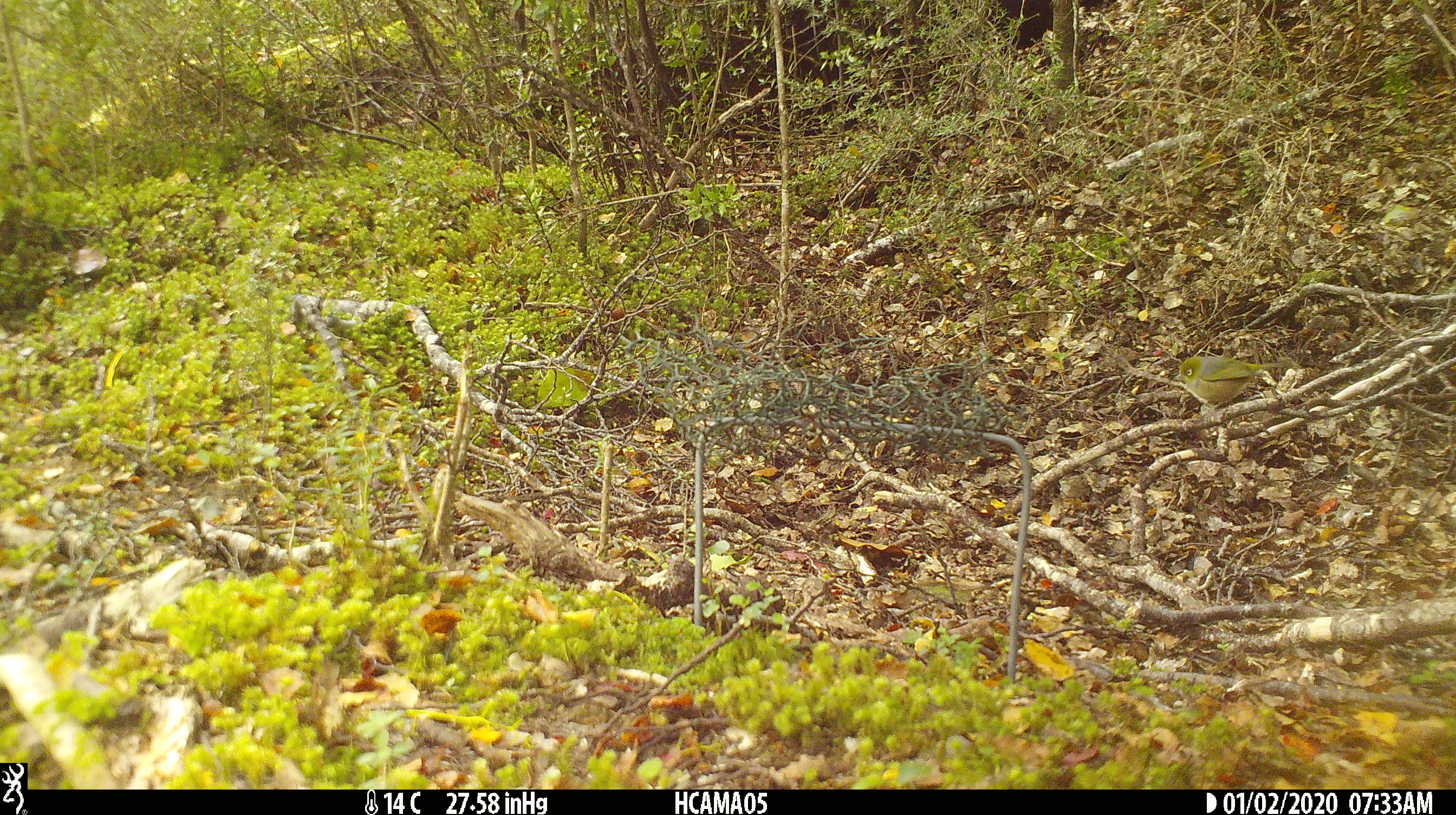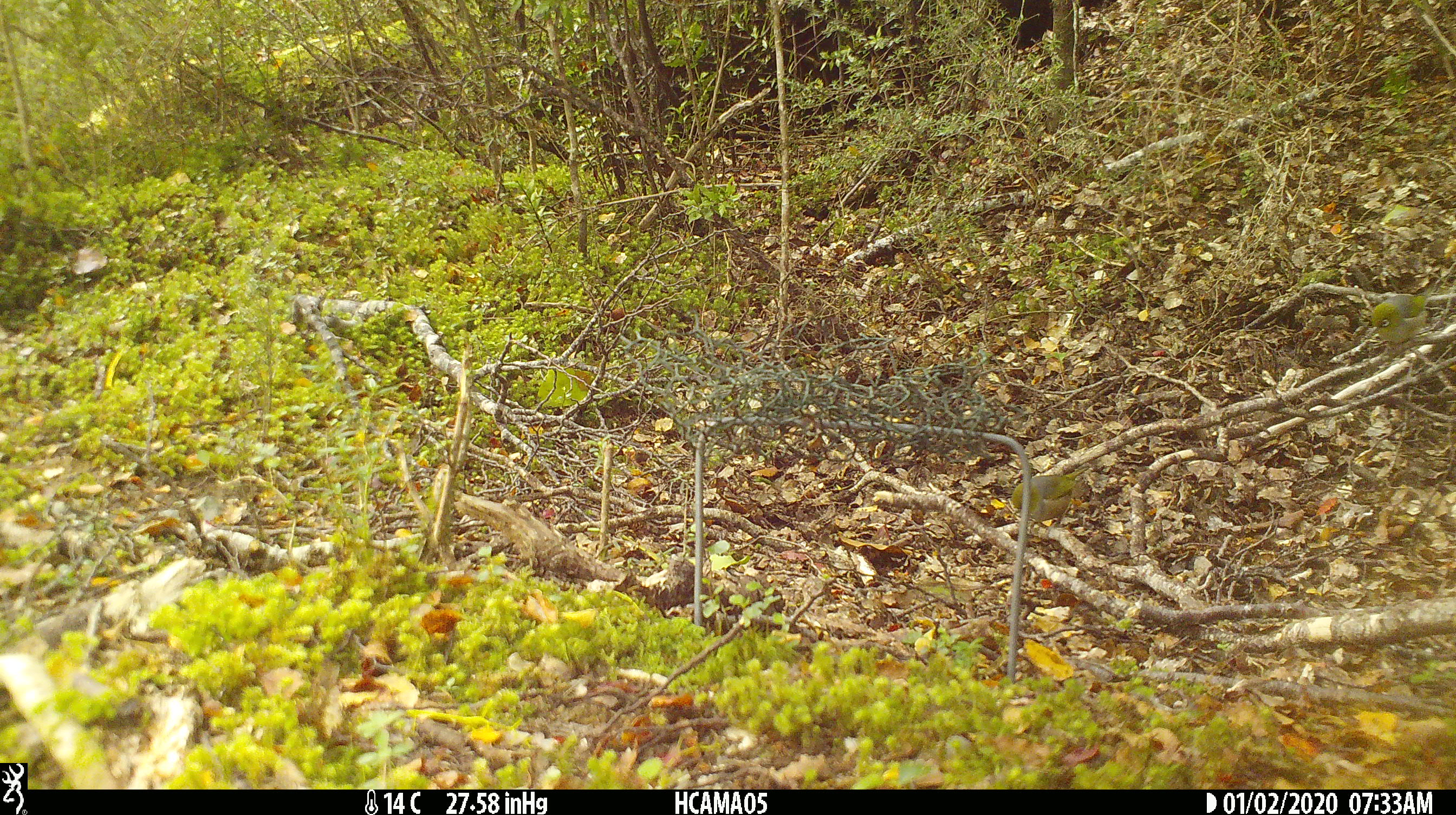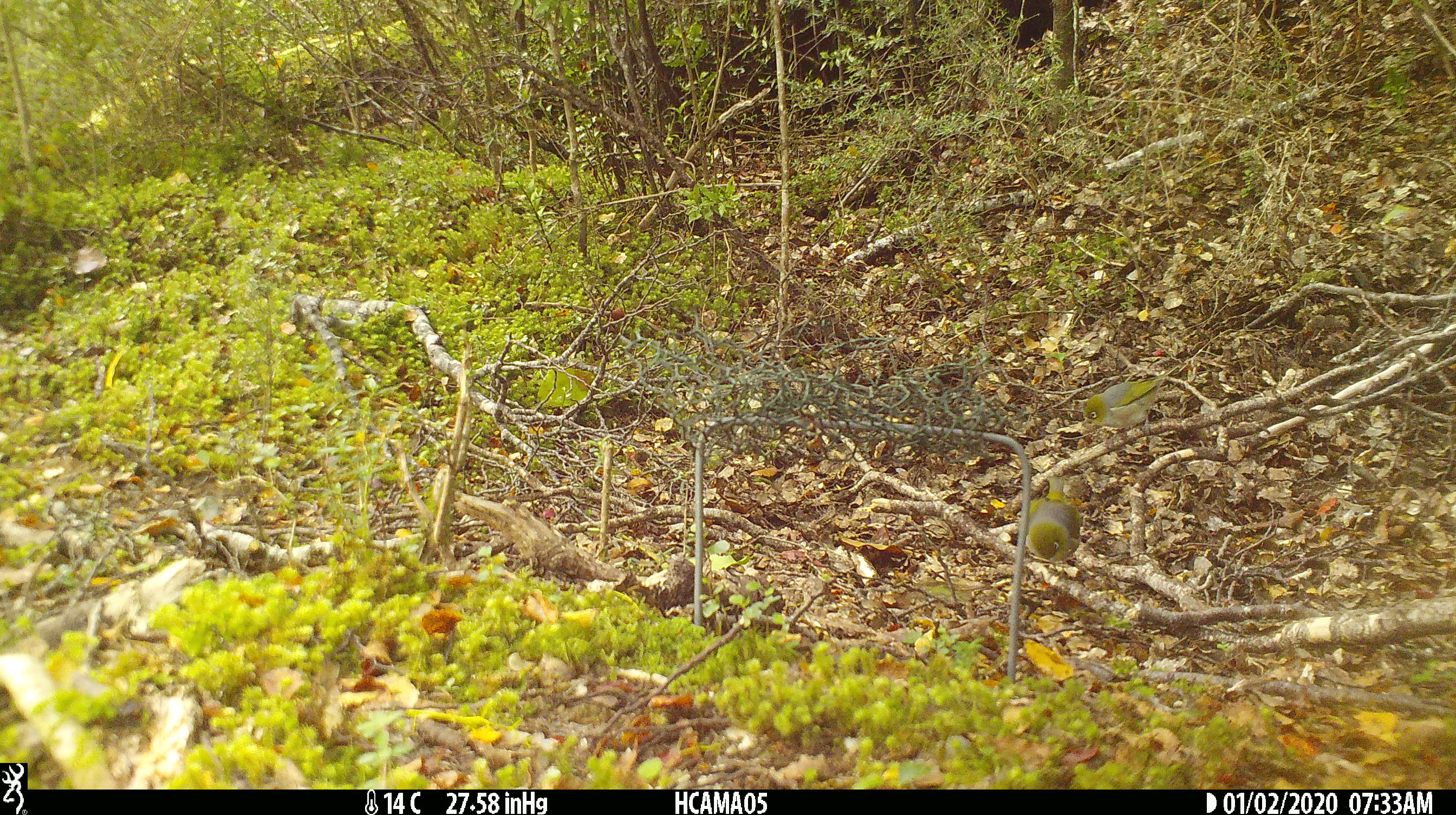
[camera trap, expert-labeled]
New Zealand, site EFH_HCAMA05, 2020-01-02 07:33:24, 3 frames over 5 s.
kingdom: Animalia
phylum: Chordata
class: Aves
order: Passeriformes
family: Zosteropidae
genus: Zosterops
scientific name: Zosterops lateralis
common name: silvereye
Silvereye (Zosterops lateralis).